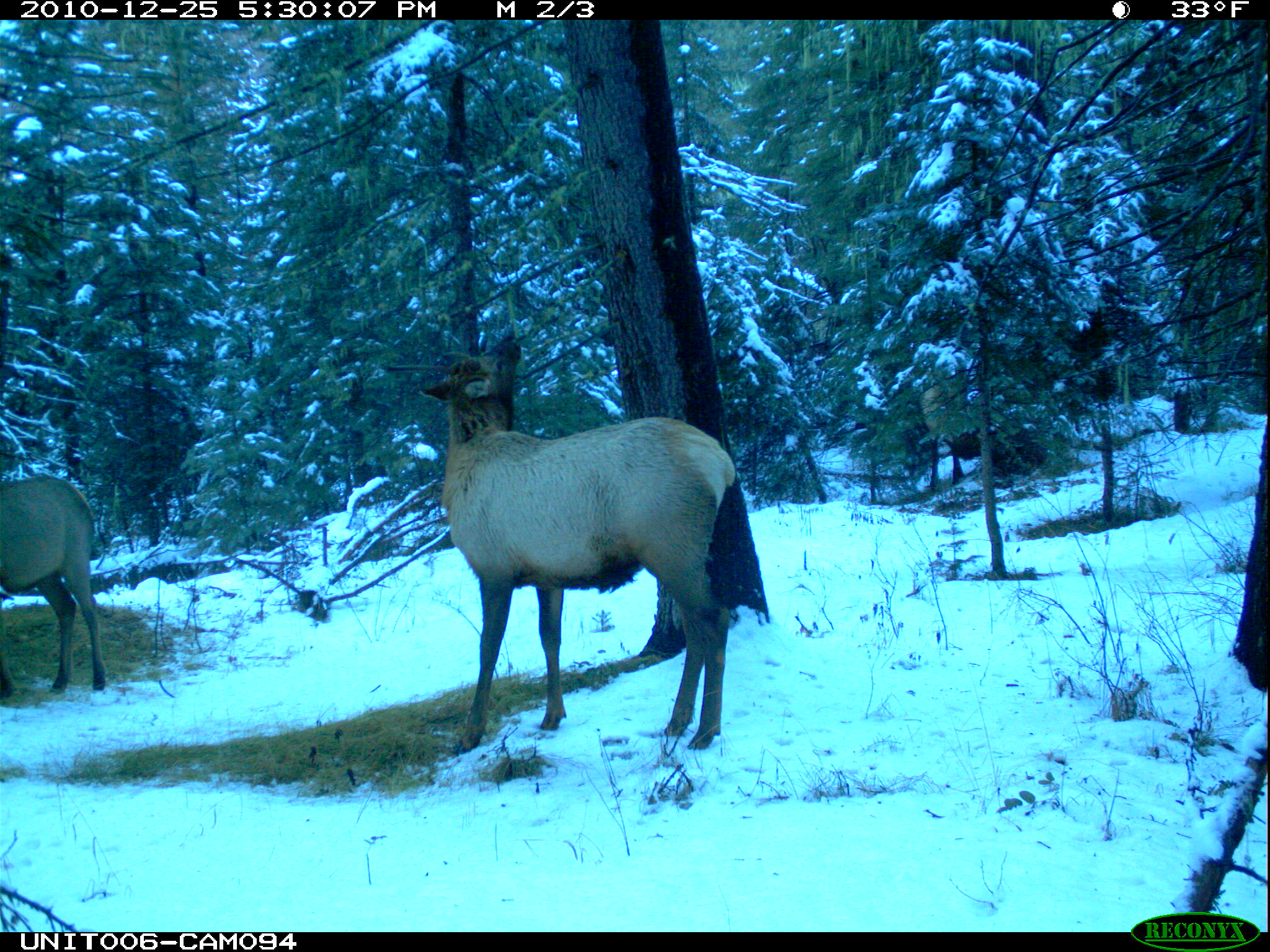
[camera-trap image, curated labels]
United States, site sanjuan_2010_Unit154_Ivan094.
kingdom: Animalia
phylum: Chordata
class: Mammalia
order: Artiodactyla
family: Cervidae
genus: Cervus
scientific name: Cervus elaphus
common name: red deer